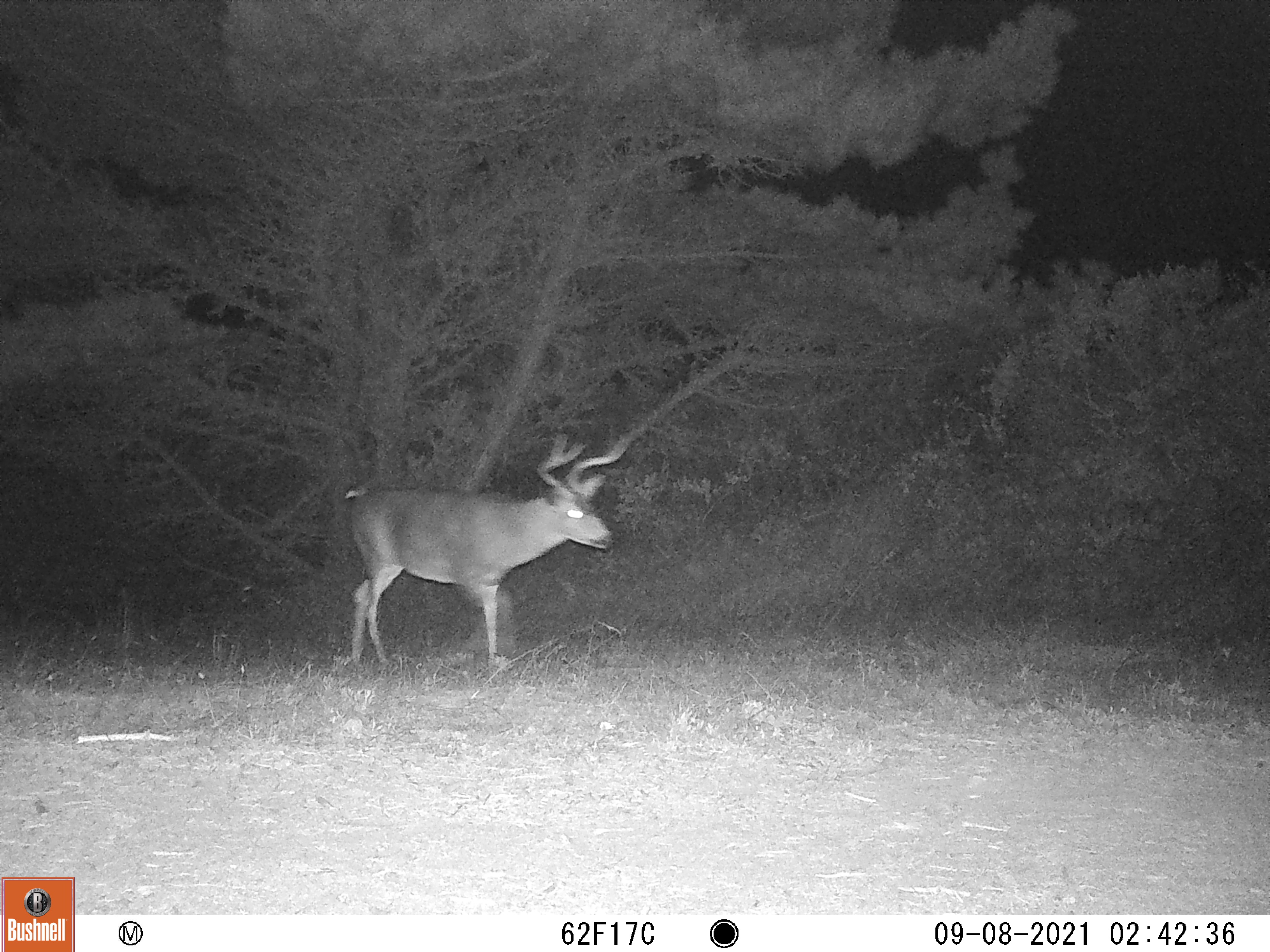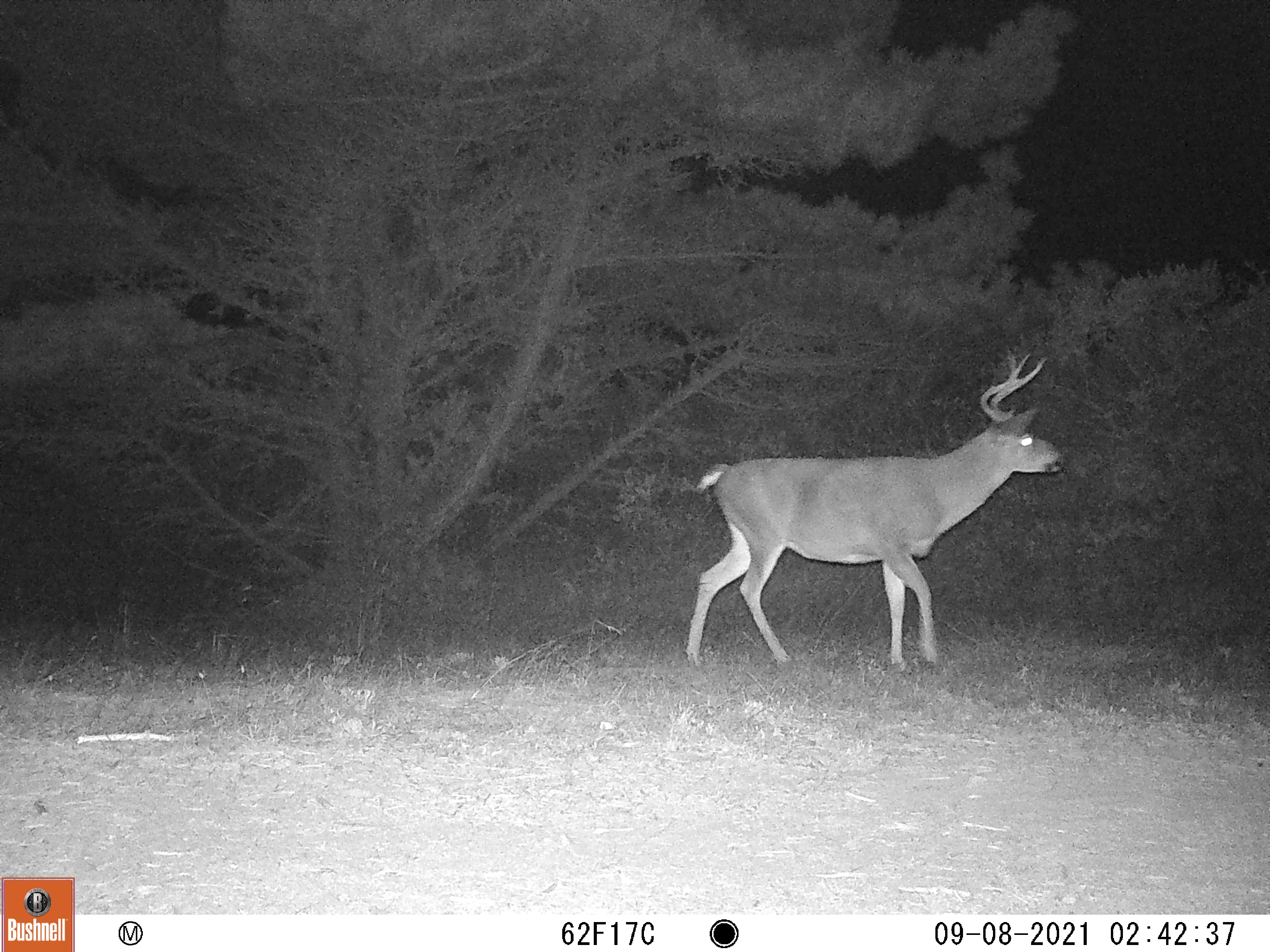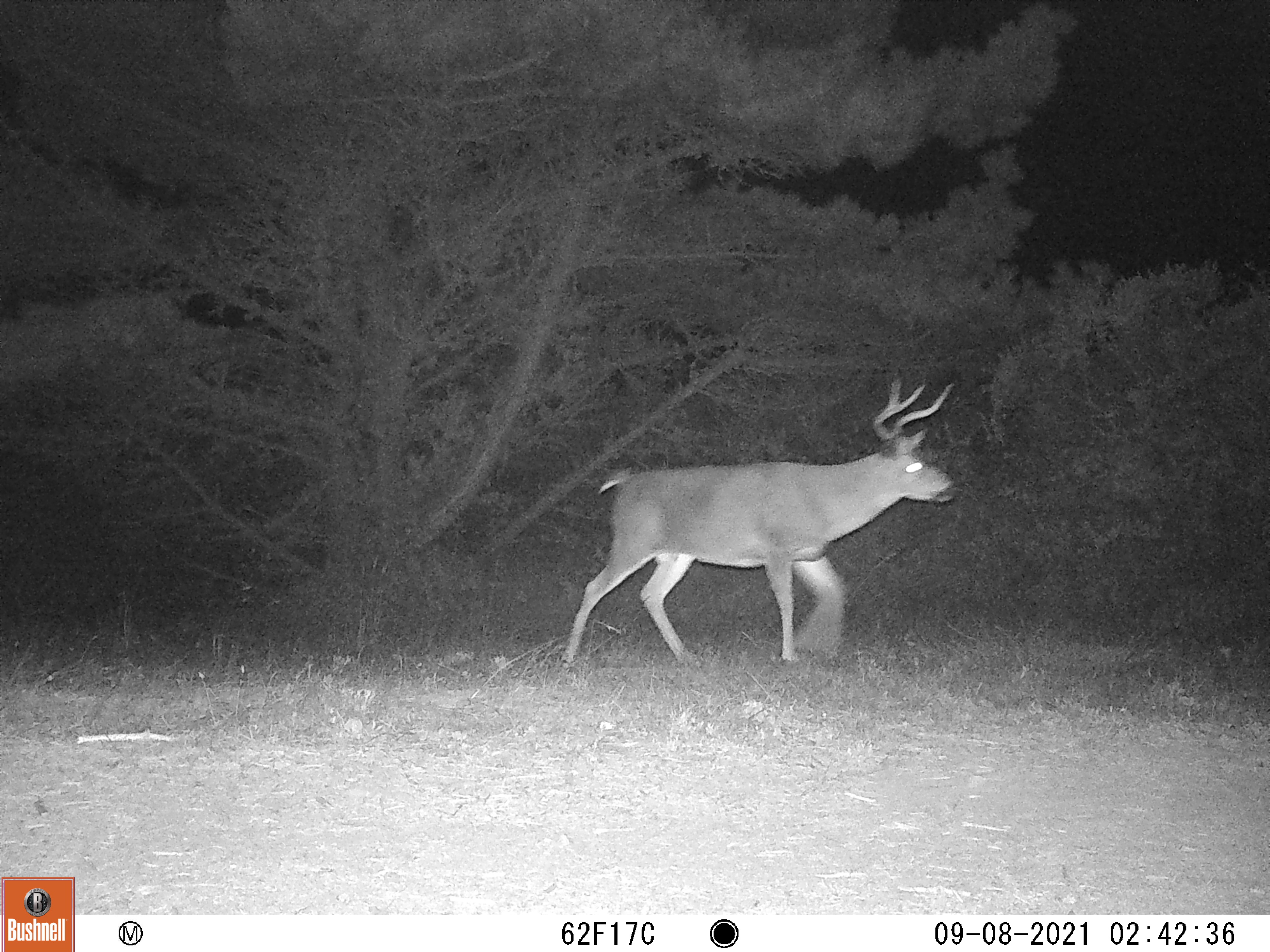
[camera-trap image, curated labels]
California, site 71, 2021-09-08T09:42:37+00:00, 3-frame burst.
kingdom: Animalia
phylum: Chordata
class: Mammalia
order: Artiodactyla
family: Cervidae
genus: Odocoileus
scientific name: Odocoileus hemionus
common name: mule deer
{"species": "mule deer (Odocoileus hemionus)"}